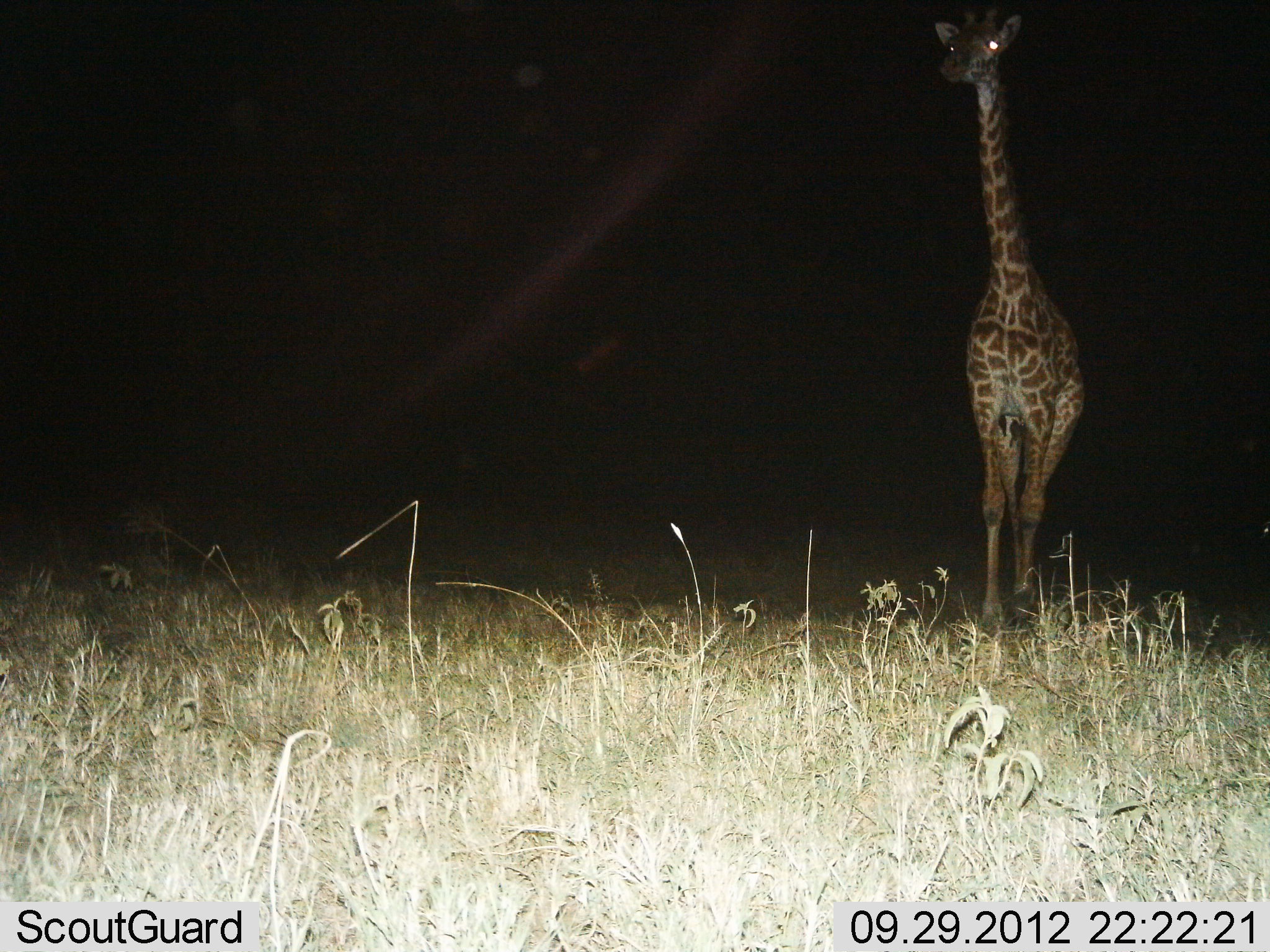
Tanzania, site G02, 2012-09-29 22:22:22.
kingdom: Animalia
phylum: Chordata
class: Mammalia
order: Artiodactyla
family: Giraffidae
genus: Giraffa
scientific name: Giraffa camelopardalis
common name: giraffe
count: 1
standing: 80%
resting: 0%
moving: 20%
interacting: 0%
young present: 0%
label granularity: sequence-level